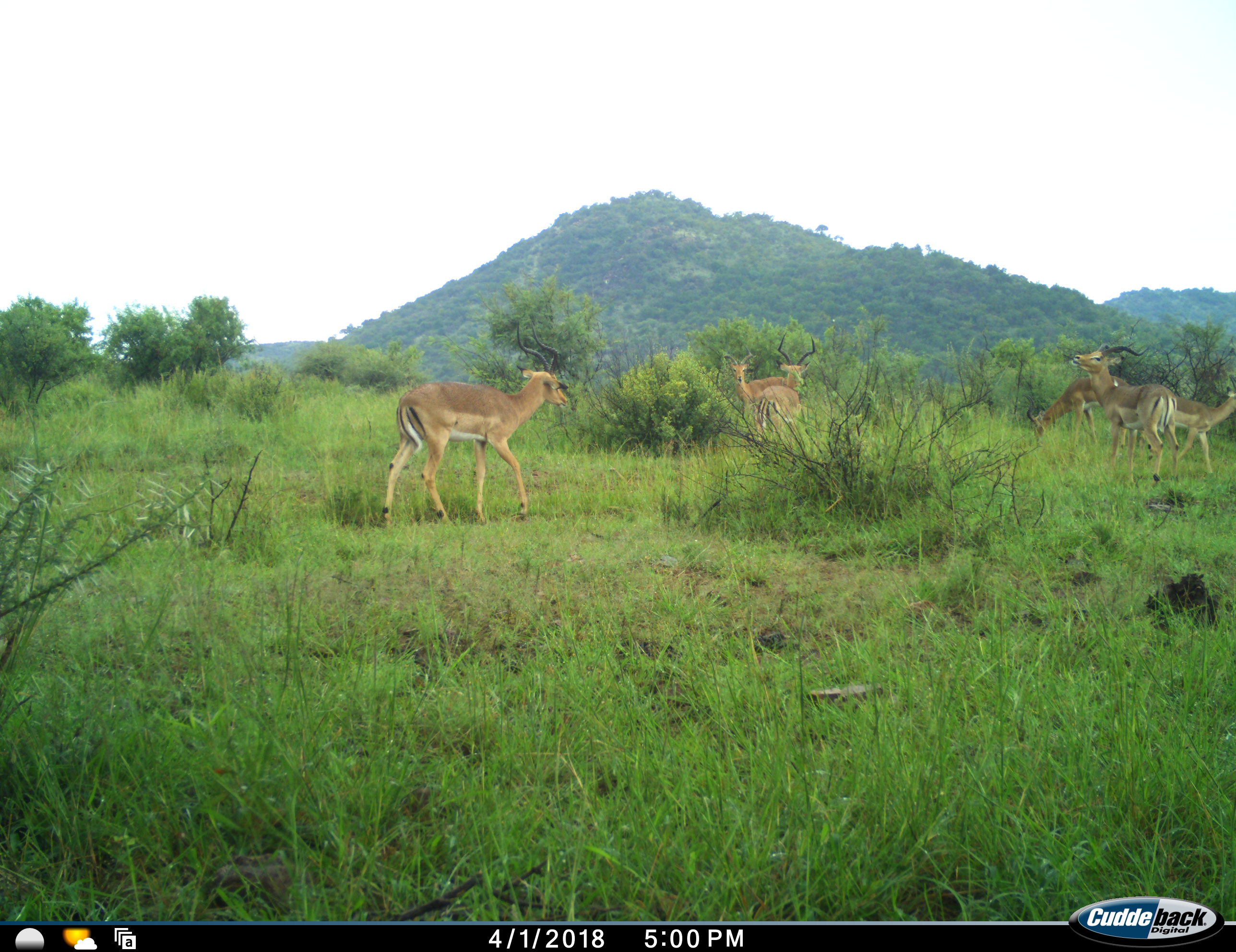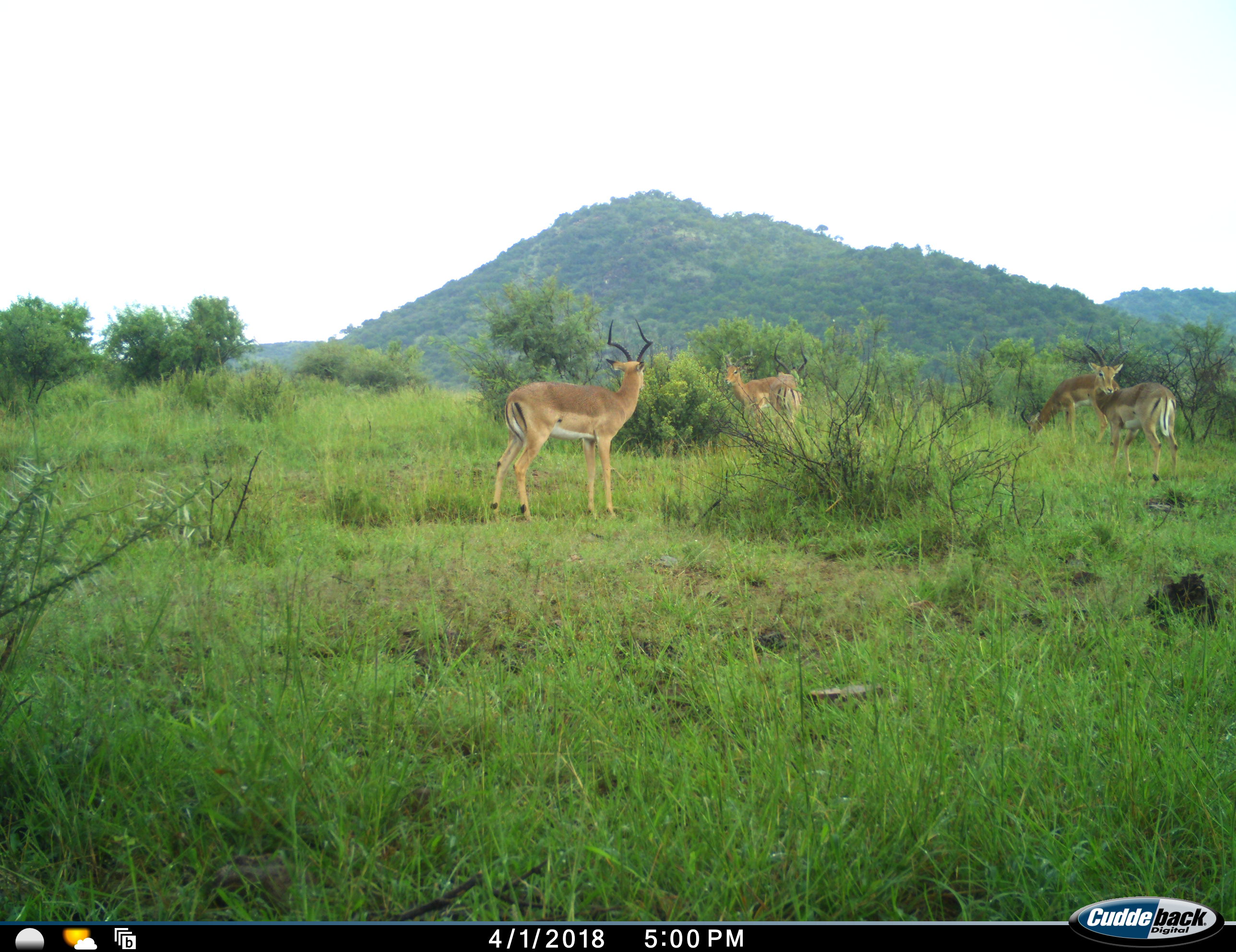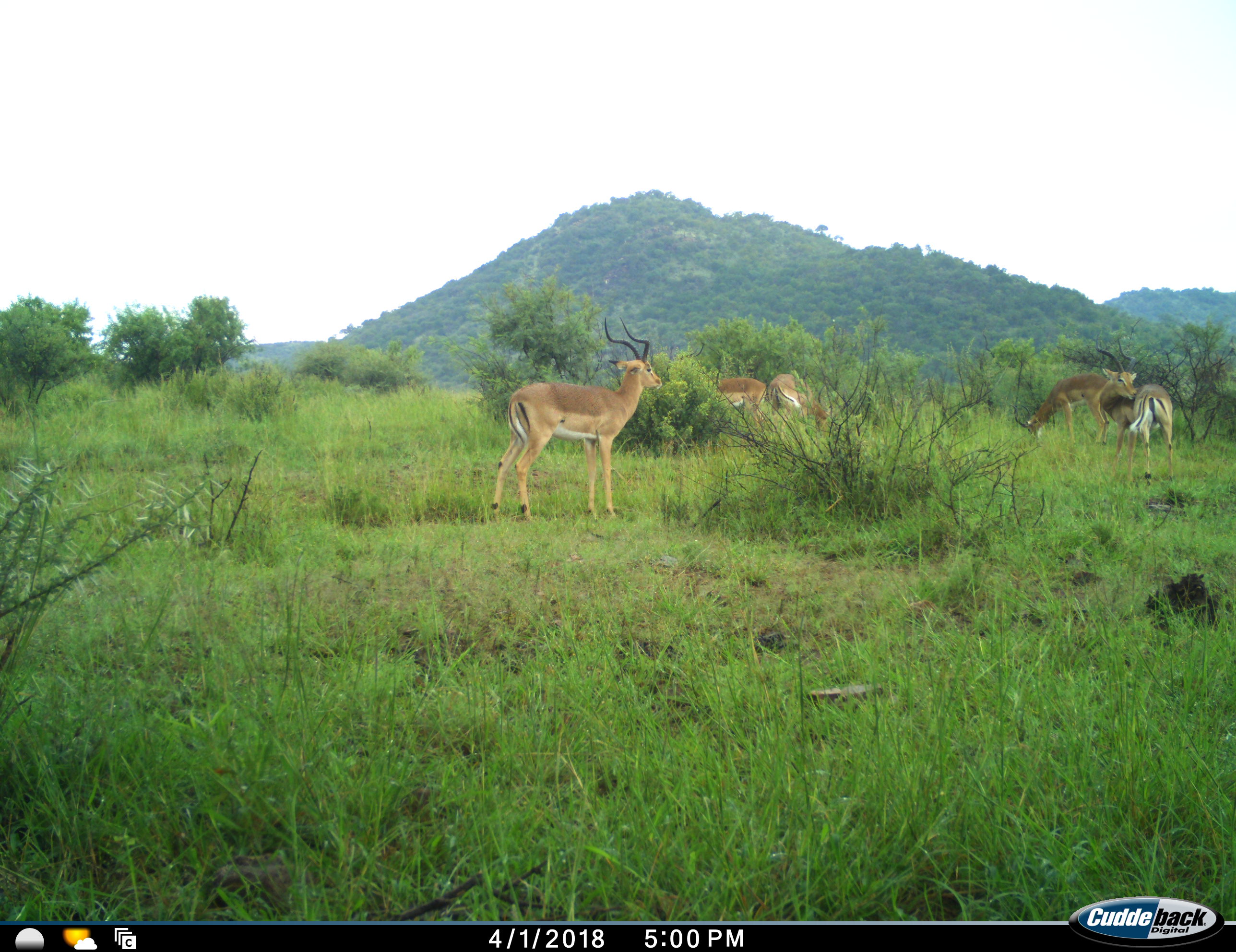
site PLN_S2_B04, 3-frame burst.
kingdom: Animalia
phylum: Chordata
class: Mammalia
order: Artiodactyla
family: Bovidae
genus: Aepyceros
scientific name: Aepyceros melampus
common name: impala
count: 6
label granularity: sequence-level